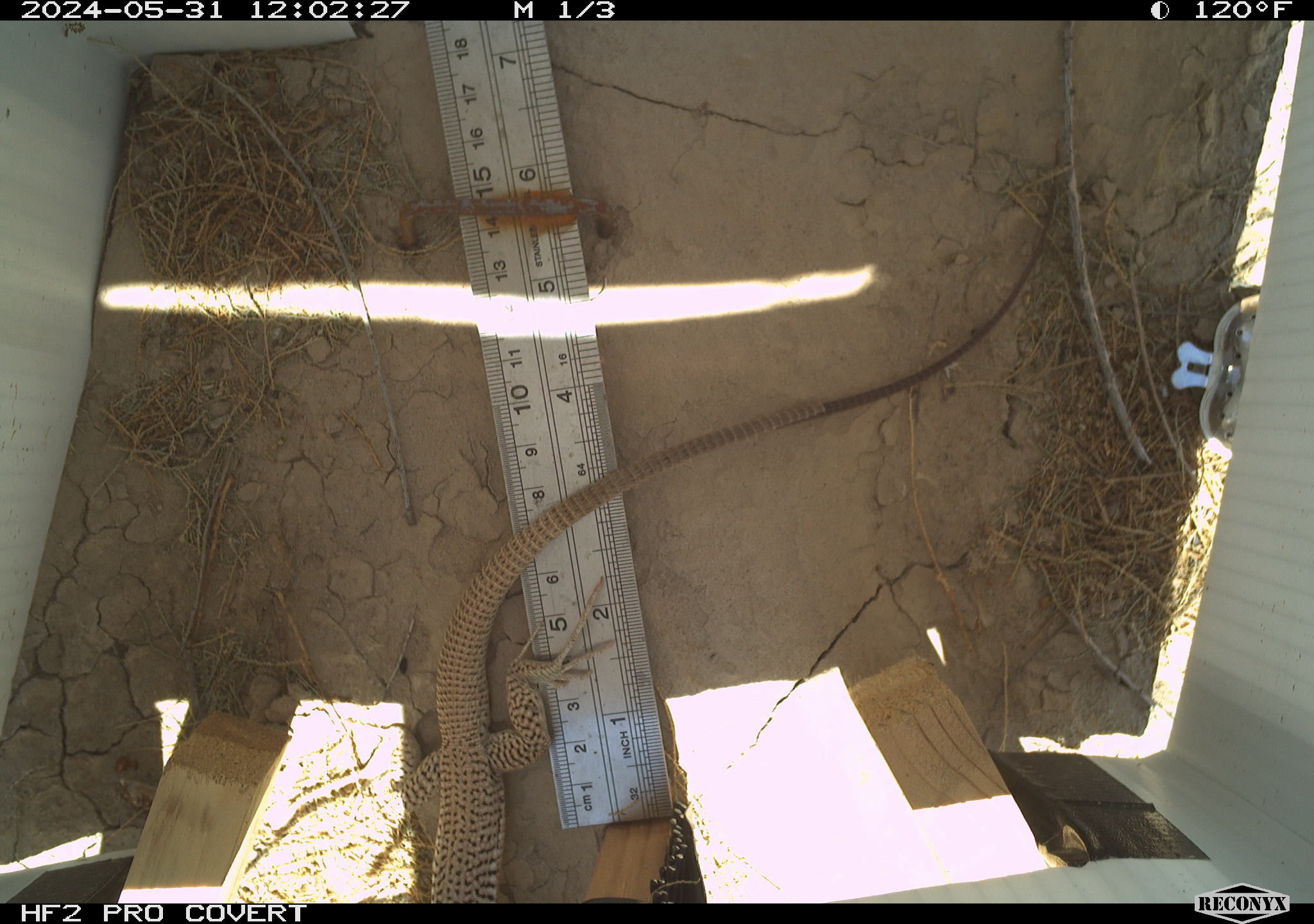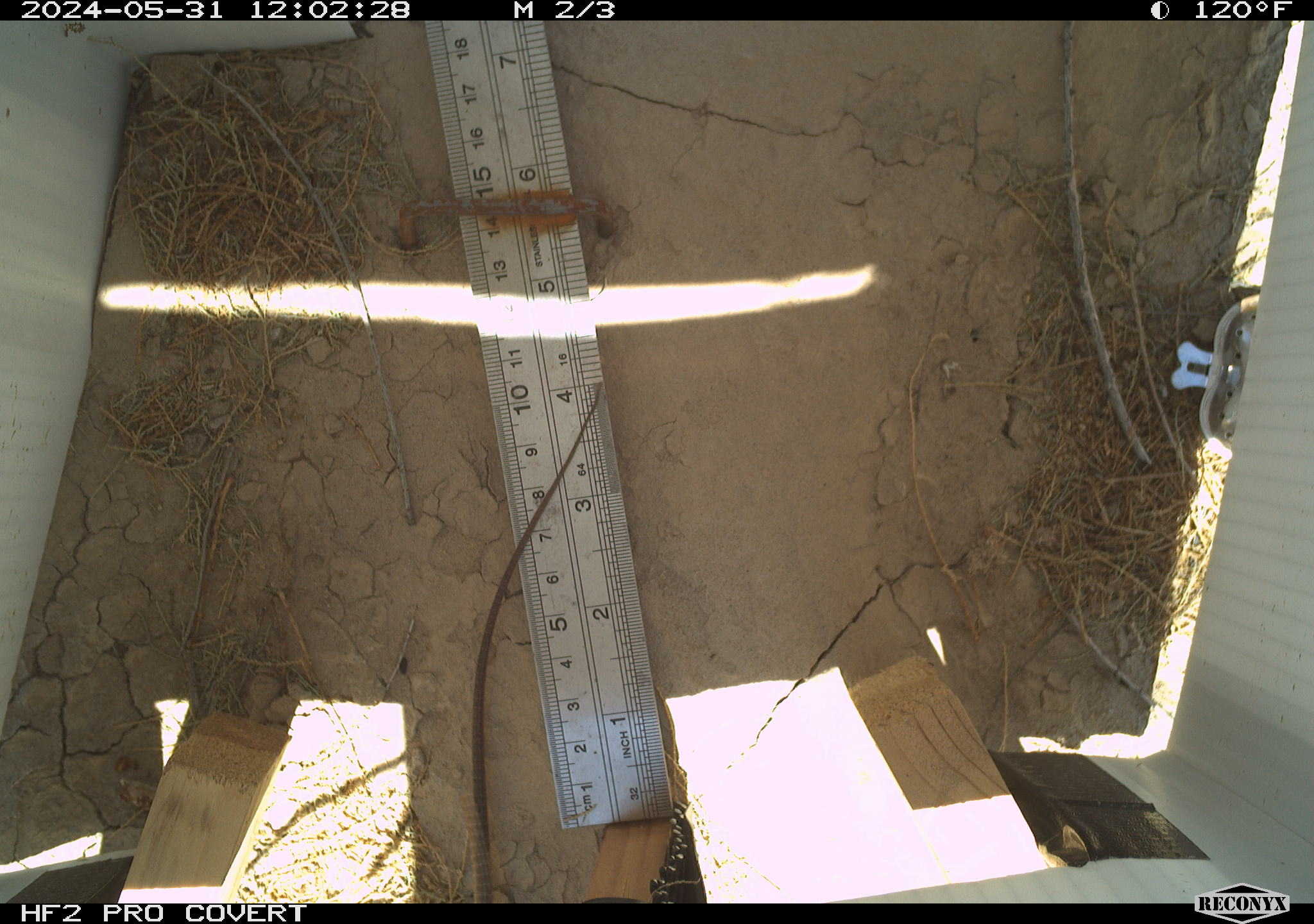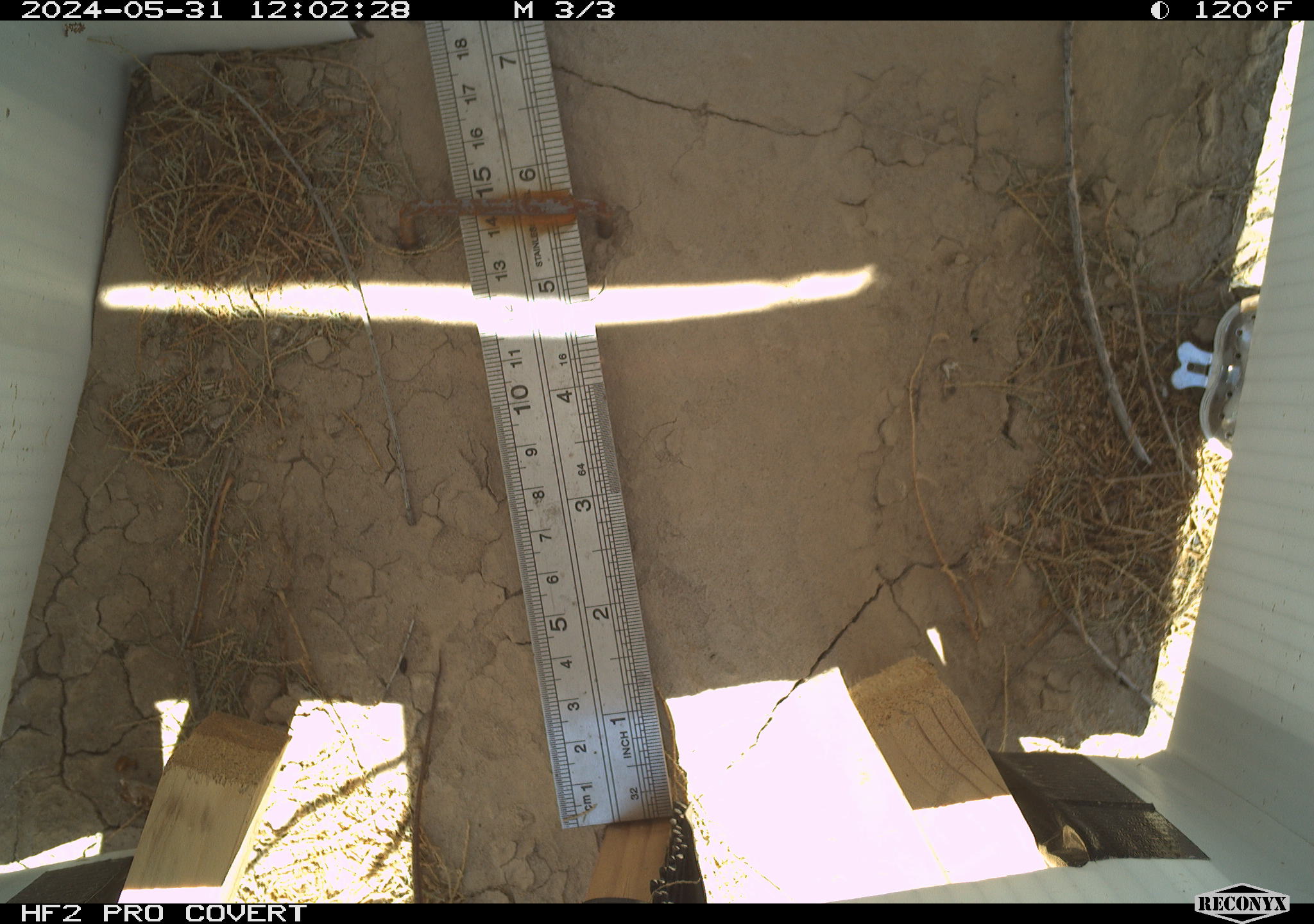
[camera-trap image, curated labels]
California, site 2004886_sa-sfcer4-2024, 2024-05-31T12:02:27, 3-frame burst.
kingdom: Animalia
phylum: Chordata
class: Reptilia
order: Squamata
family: Teiidae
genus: Aspidoscelis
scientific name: Aspidoscelis tigris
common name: western whiptail